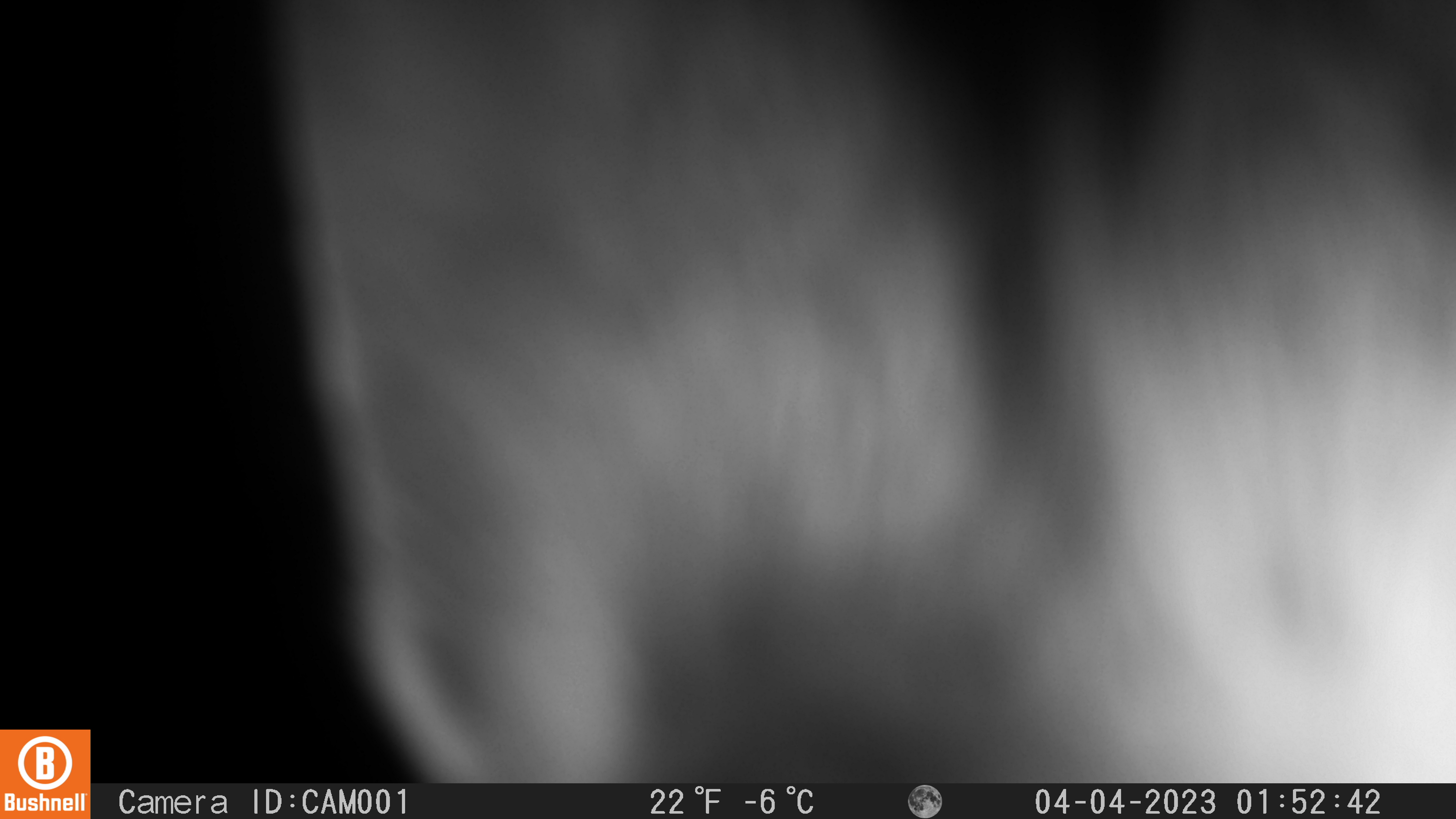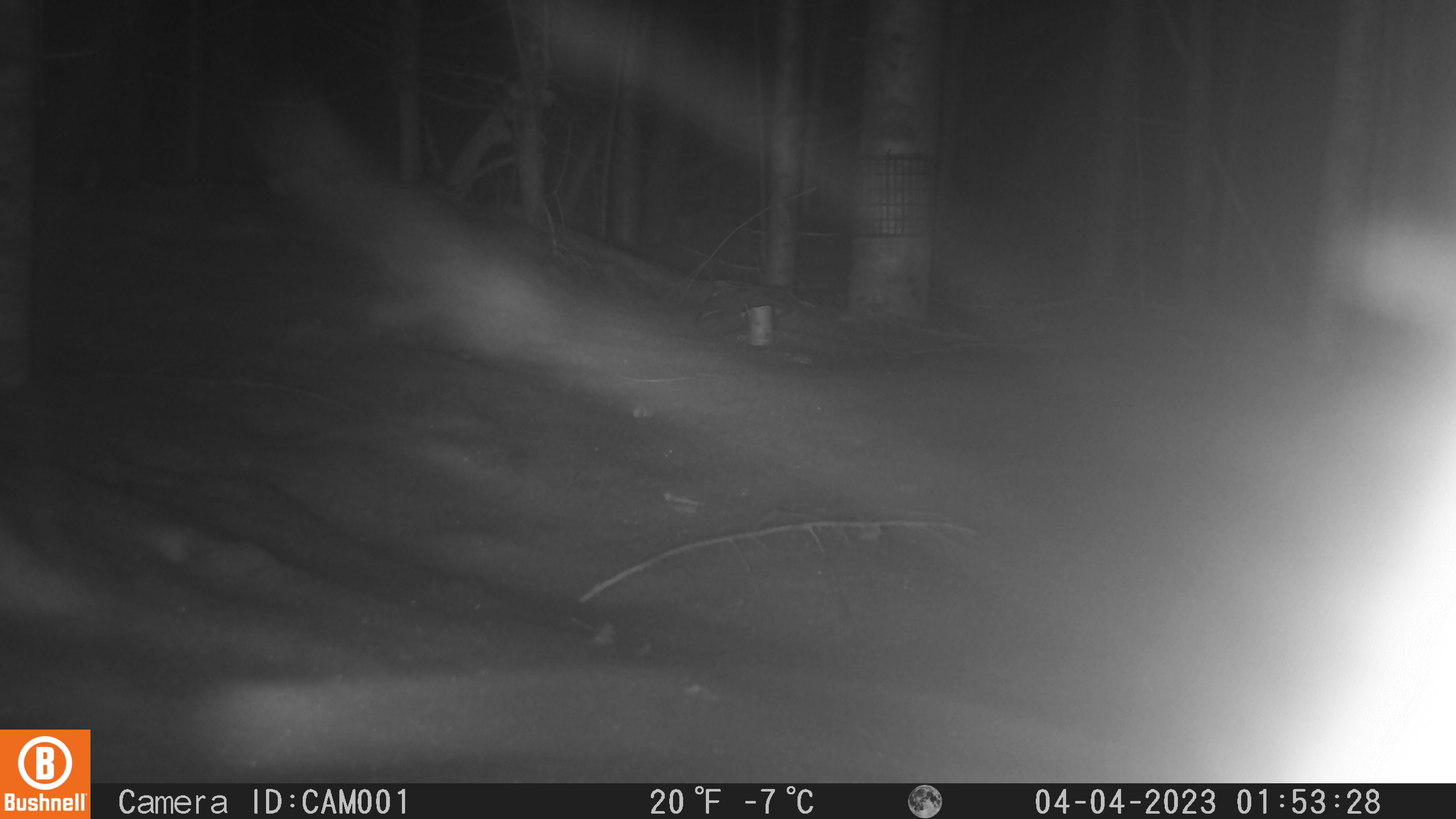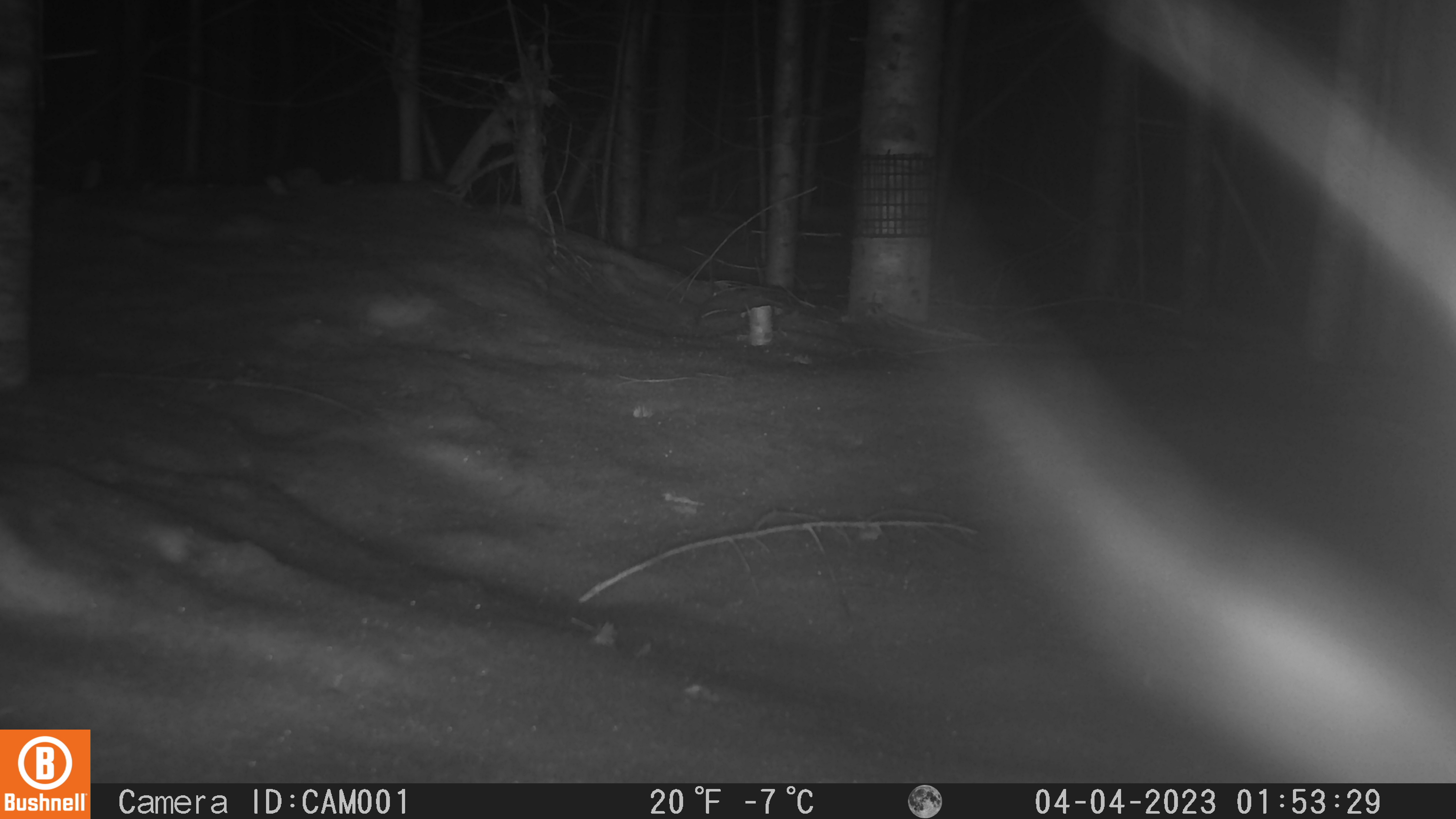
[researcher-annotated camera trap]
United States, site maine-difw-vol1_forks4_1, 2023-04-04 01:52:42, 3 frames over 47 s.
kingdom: Animalia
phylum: Chordata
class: Mammalia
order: Lagomorpha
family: Leporidae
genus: Lepus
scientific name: Lepus americanus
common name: snowshoe hare